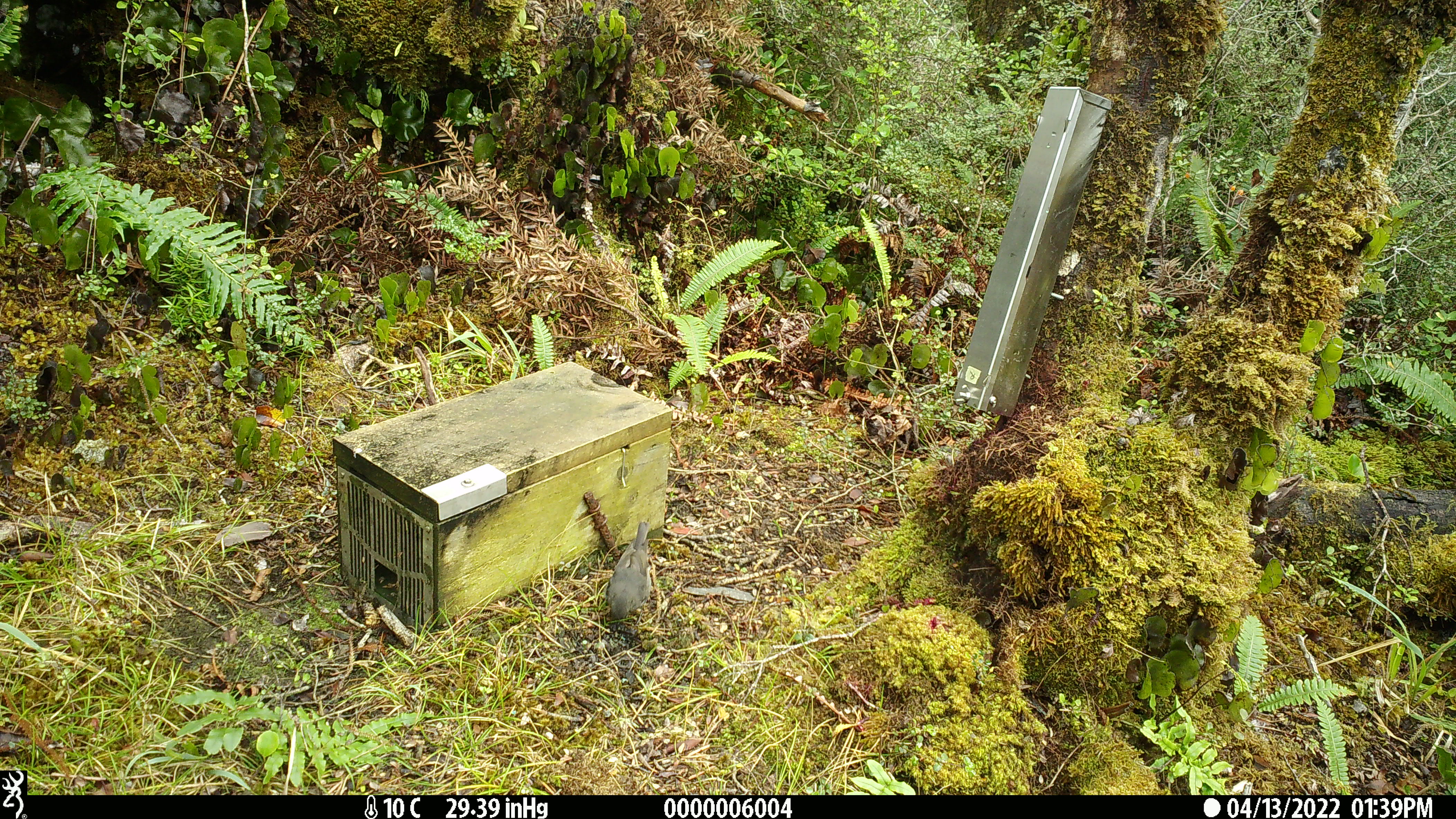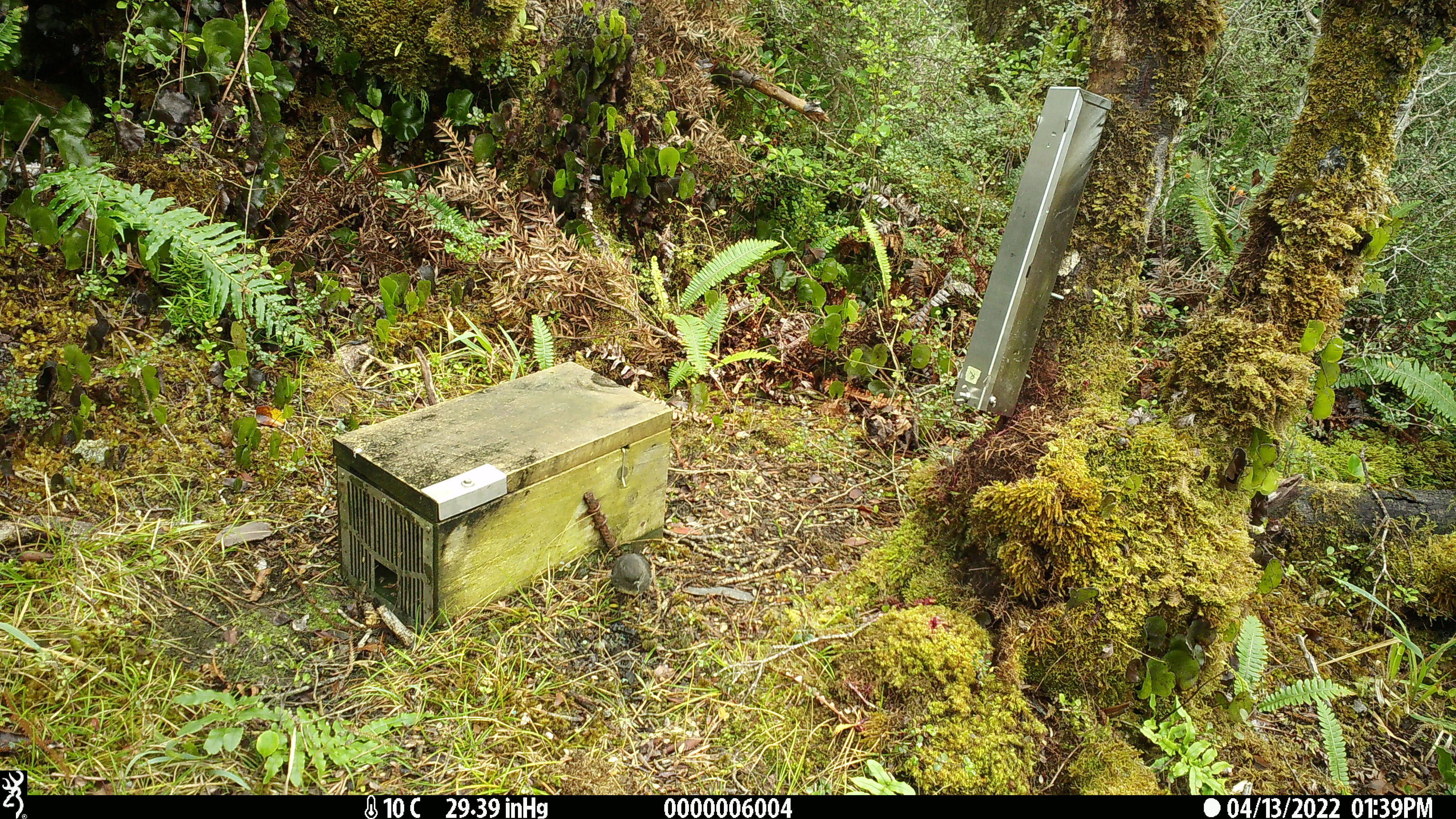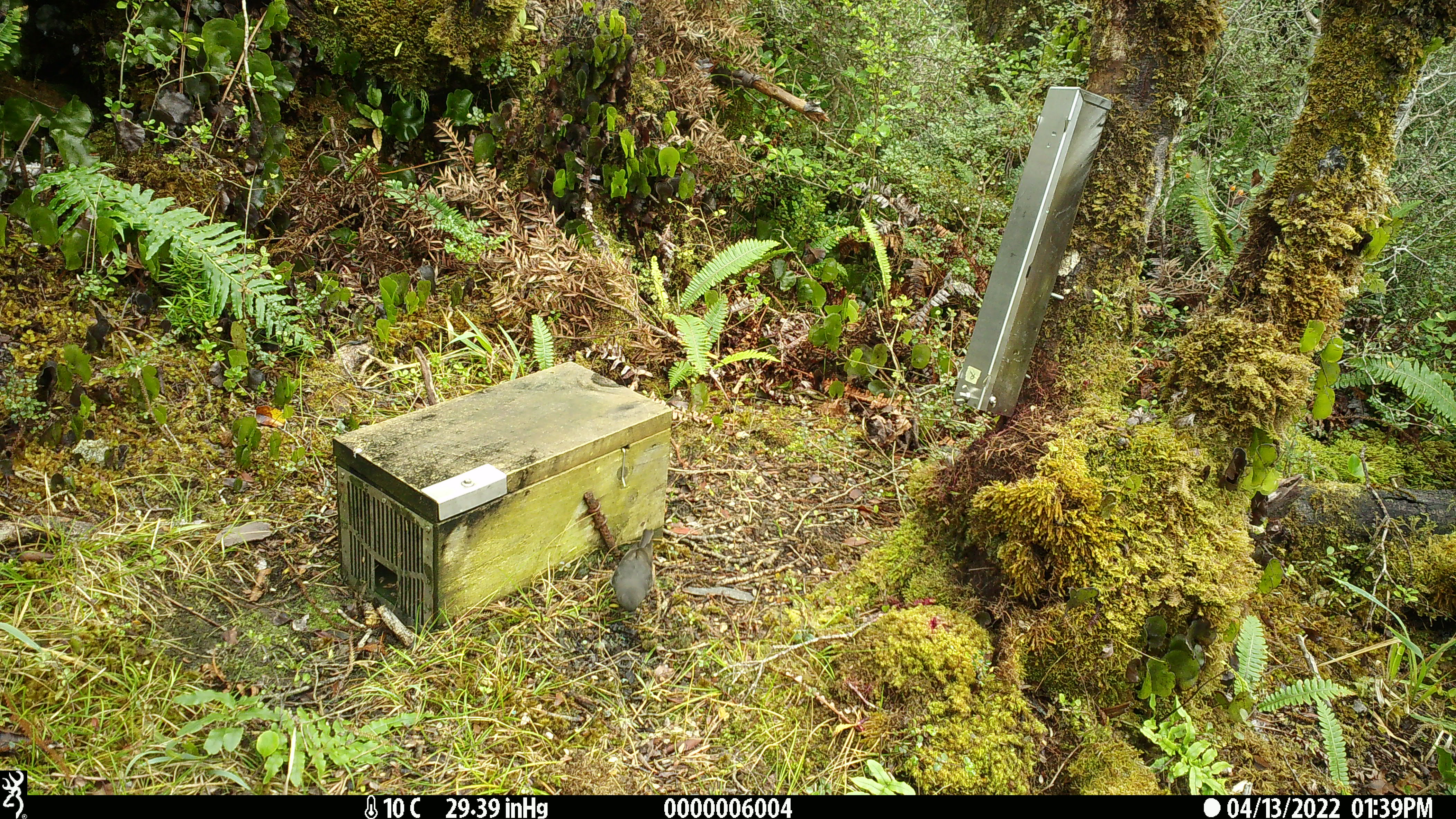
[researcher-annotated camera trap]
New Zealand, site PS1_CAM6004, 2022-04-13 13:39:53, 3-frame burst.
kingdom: Animalia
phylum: Chordata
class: Aves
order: Passeriformes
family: Petroicidae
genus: Petroica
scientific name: Petroica australis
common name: new zealand robin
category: robin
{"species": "robin (new zealand robin) (Petroica australis)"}